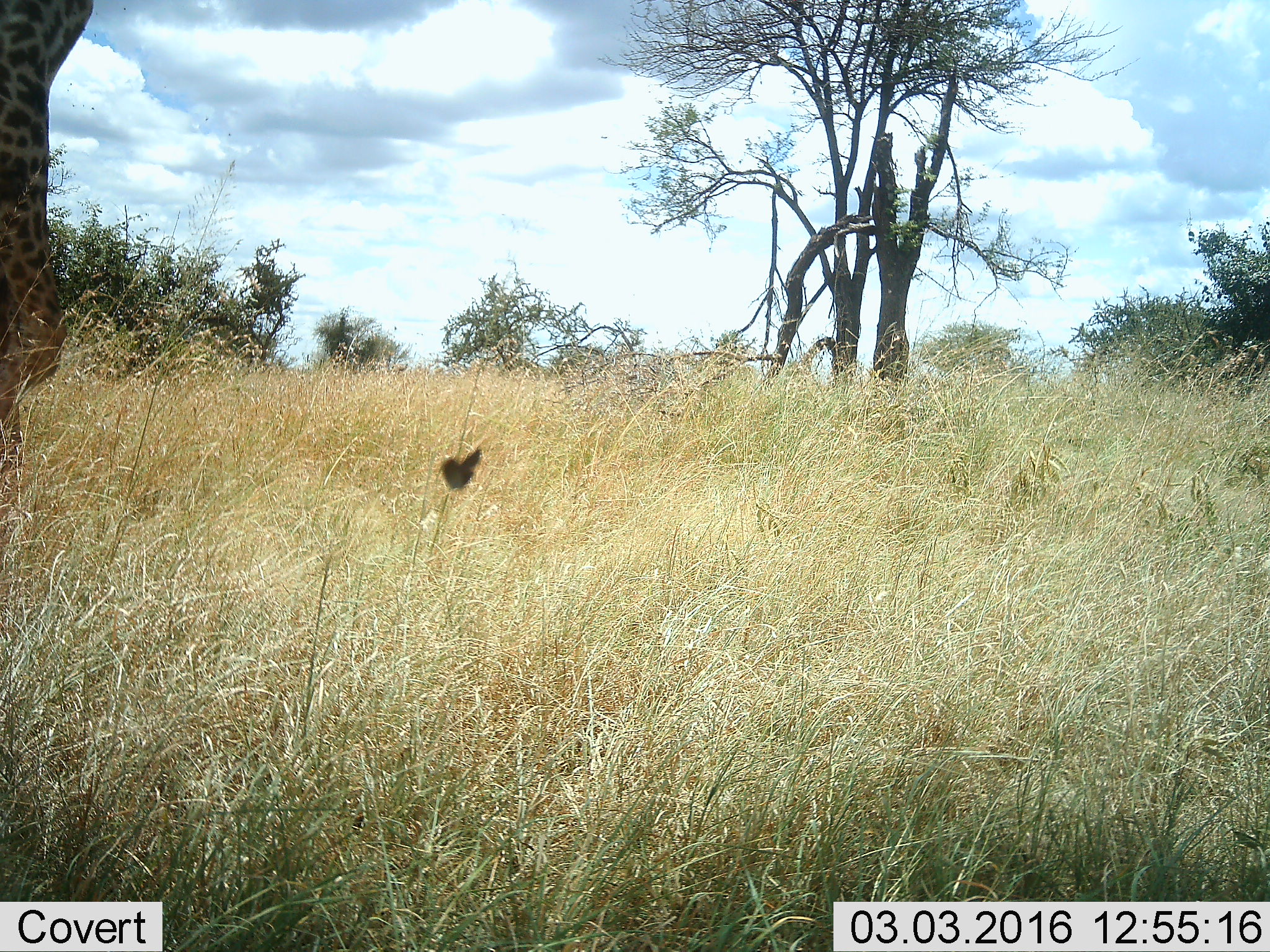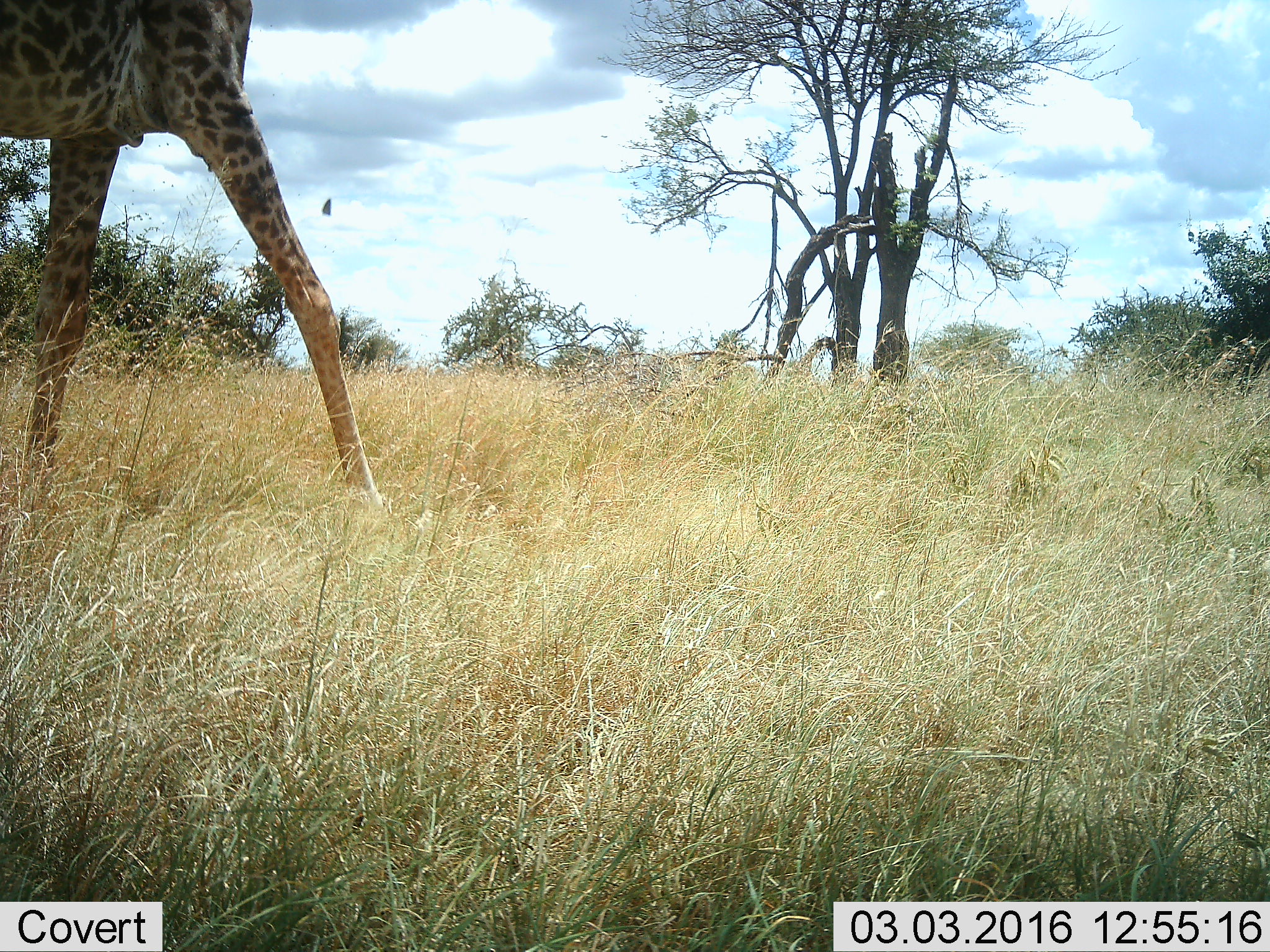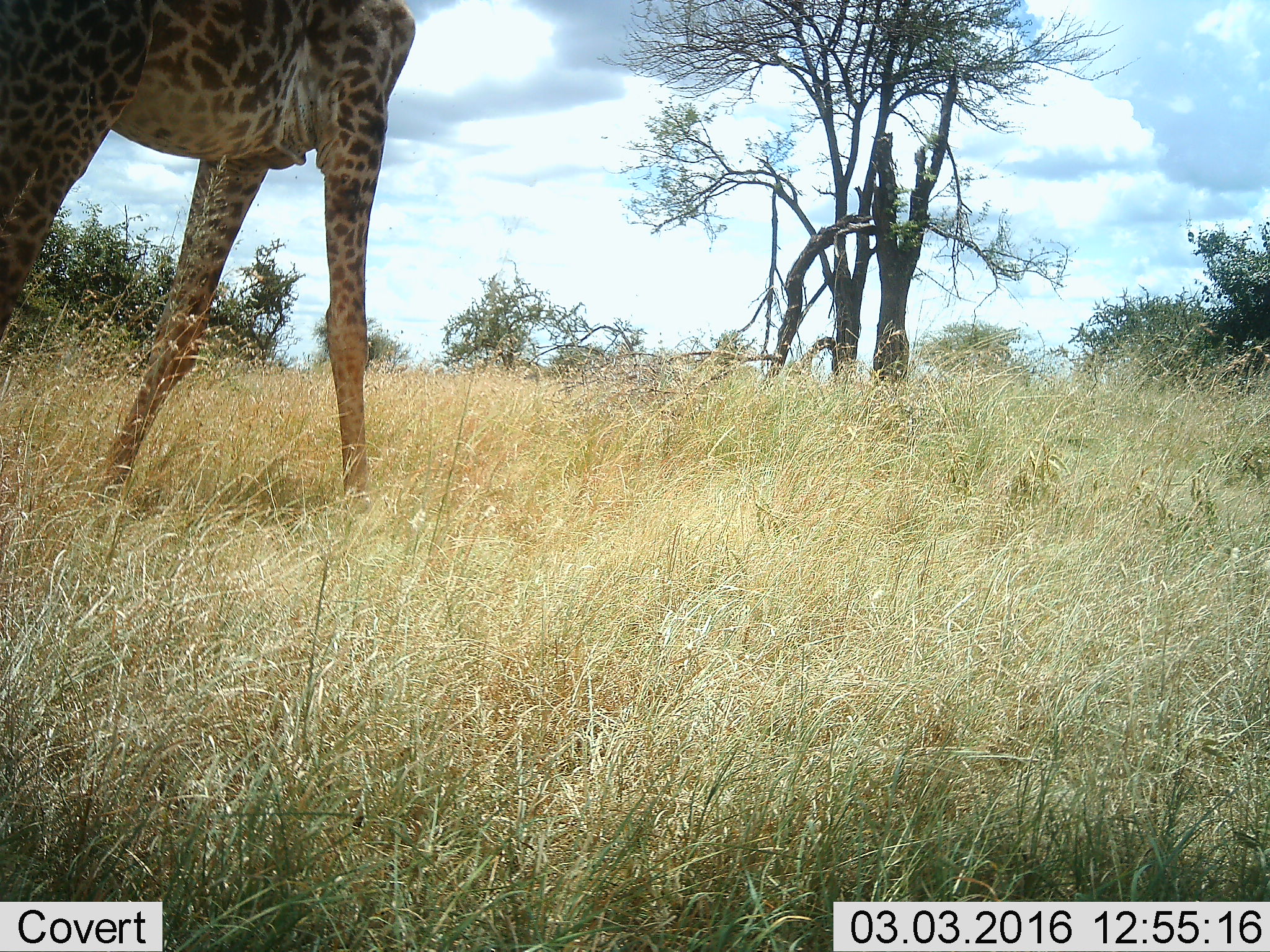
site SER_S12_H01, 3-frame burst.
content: unidentified animal